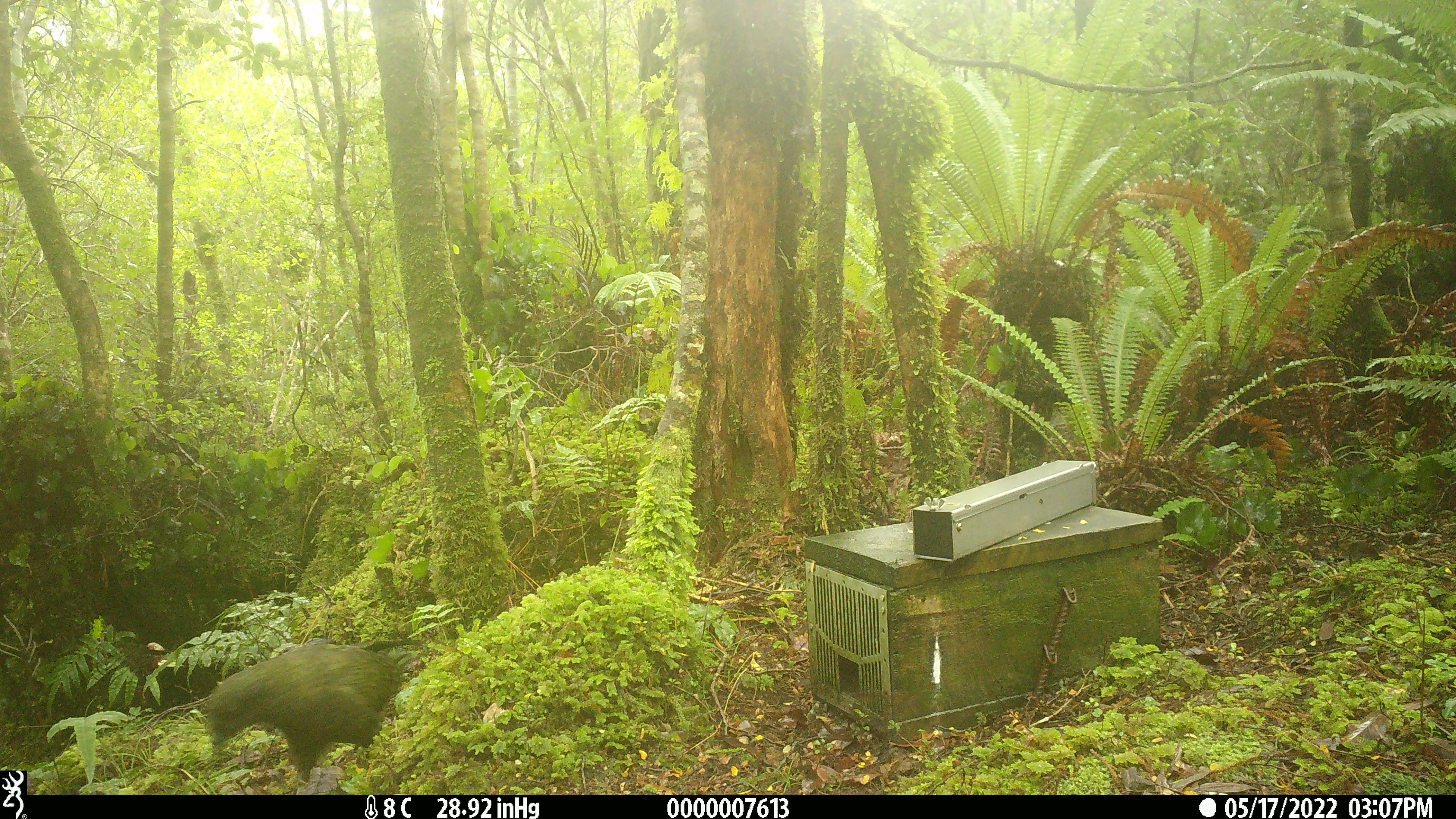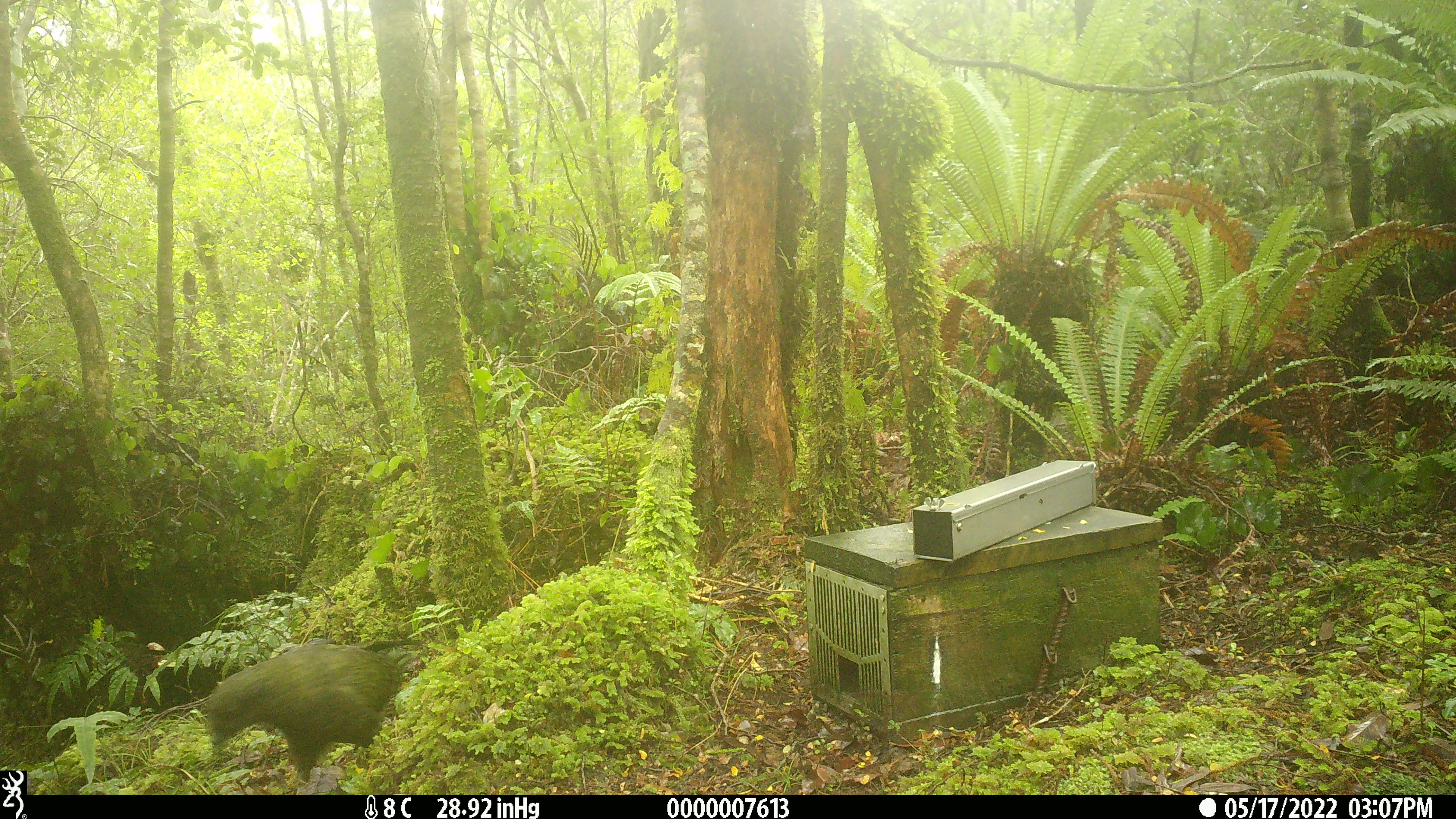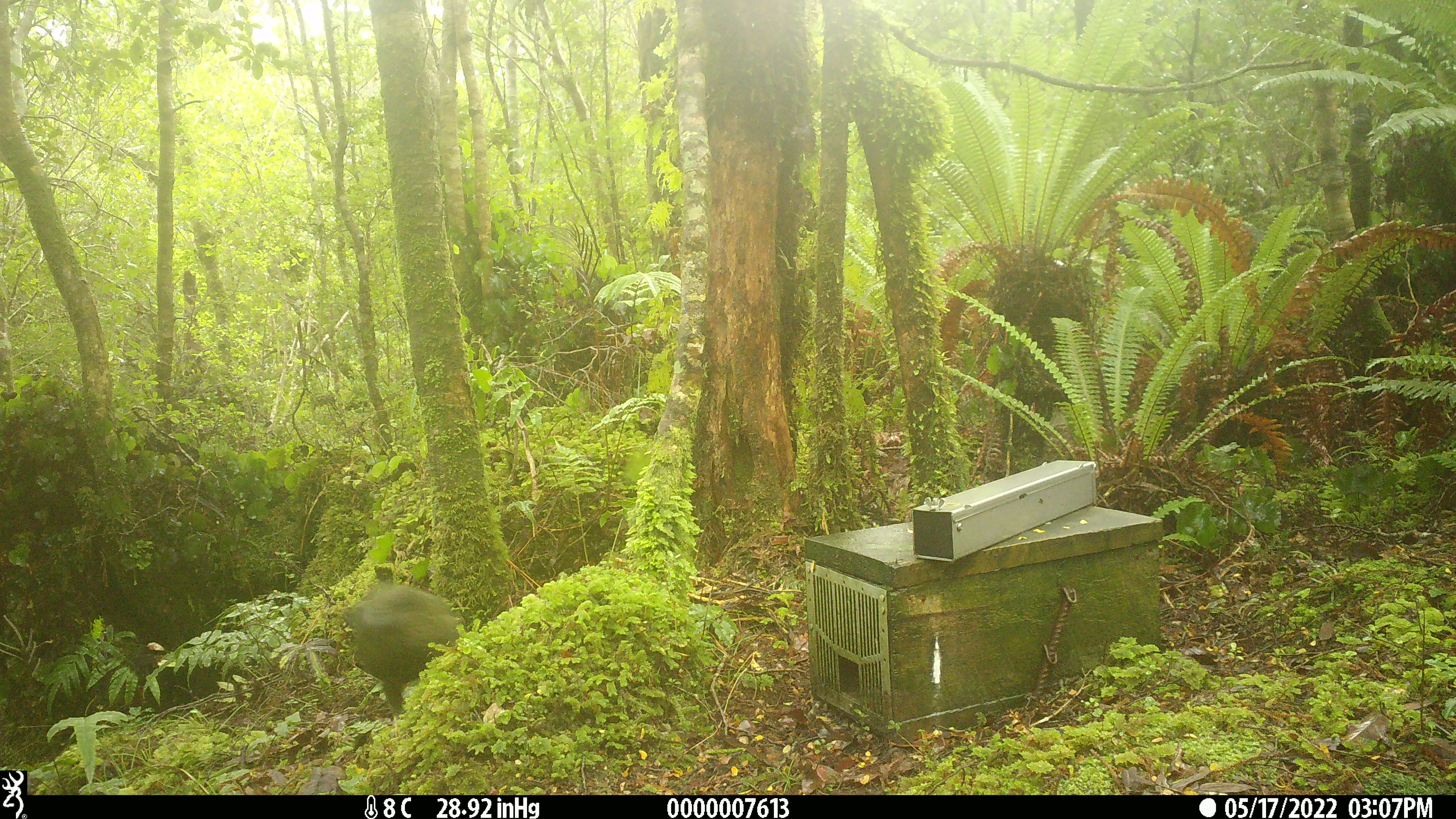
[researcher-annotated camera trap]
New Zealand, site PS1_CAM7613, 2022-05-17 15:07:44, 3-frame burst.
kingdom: Animalia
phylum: Chordata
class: Aves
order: Psittaciformes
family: Strigopidae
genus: Nestor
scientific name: Nestor notabilis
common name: kea